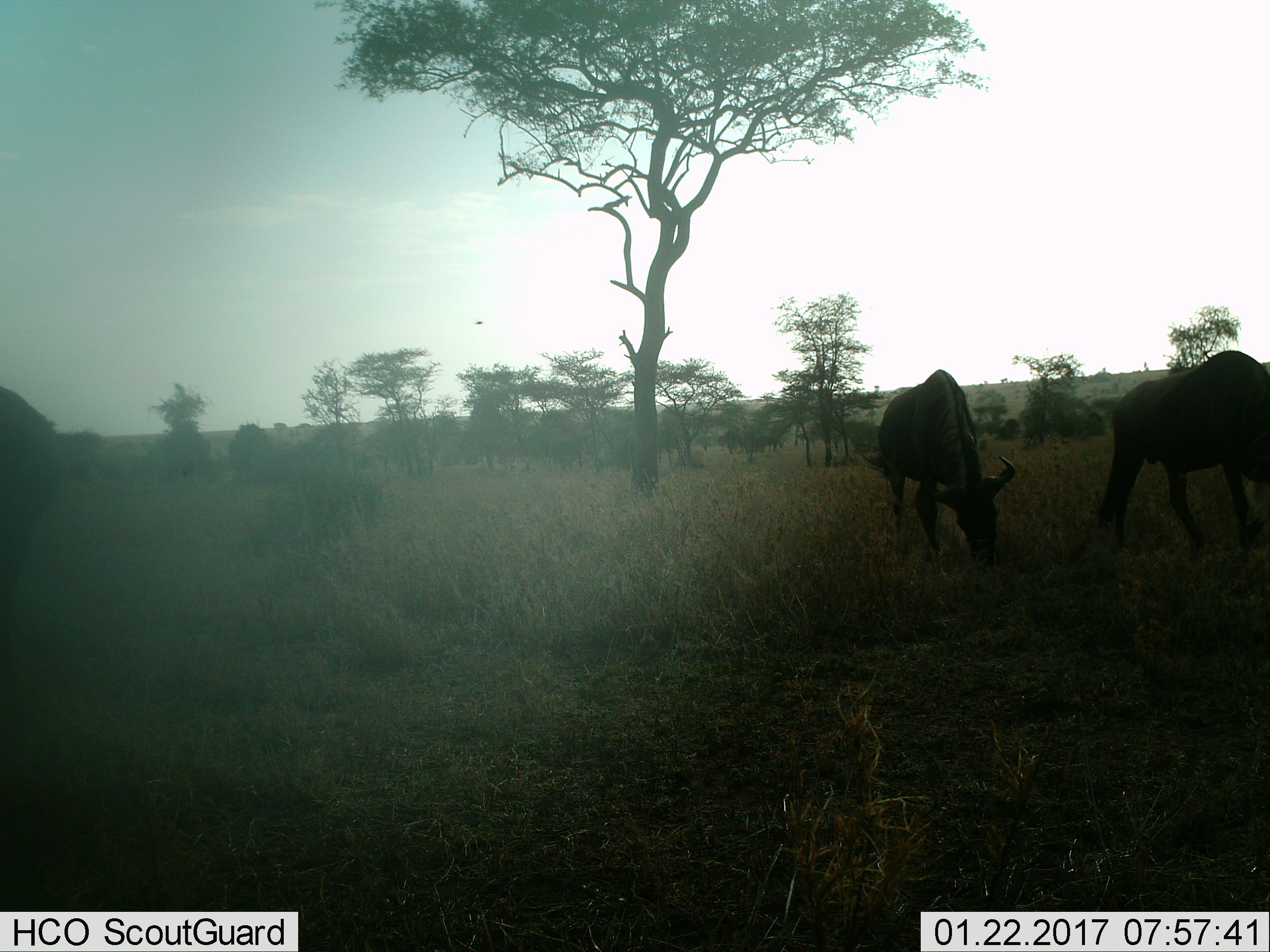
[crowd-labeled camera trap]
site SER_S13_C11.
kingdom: Animalia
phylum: Chordata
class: Mammalia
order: Artiodactyla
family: Bovidae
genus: Connochaetes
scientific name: Connochaetes taurinus taurinus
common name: blue wildebeest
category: wildebeestblue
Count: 3.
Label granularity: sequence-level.